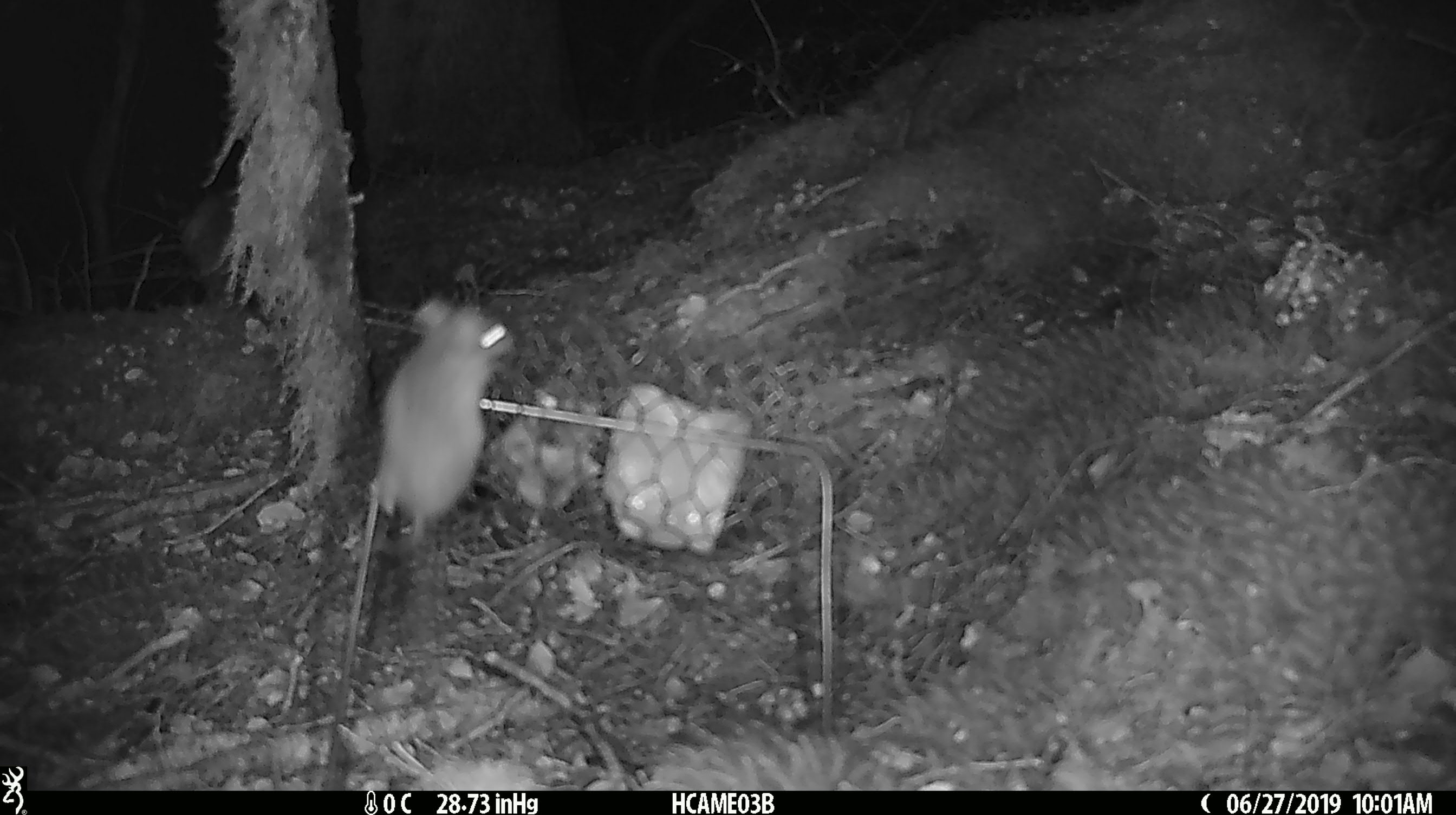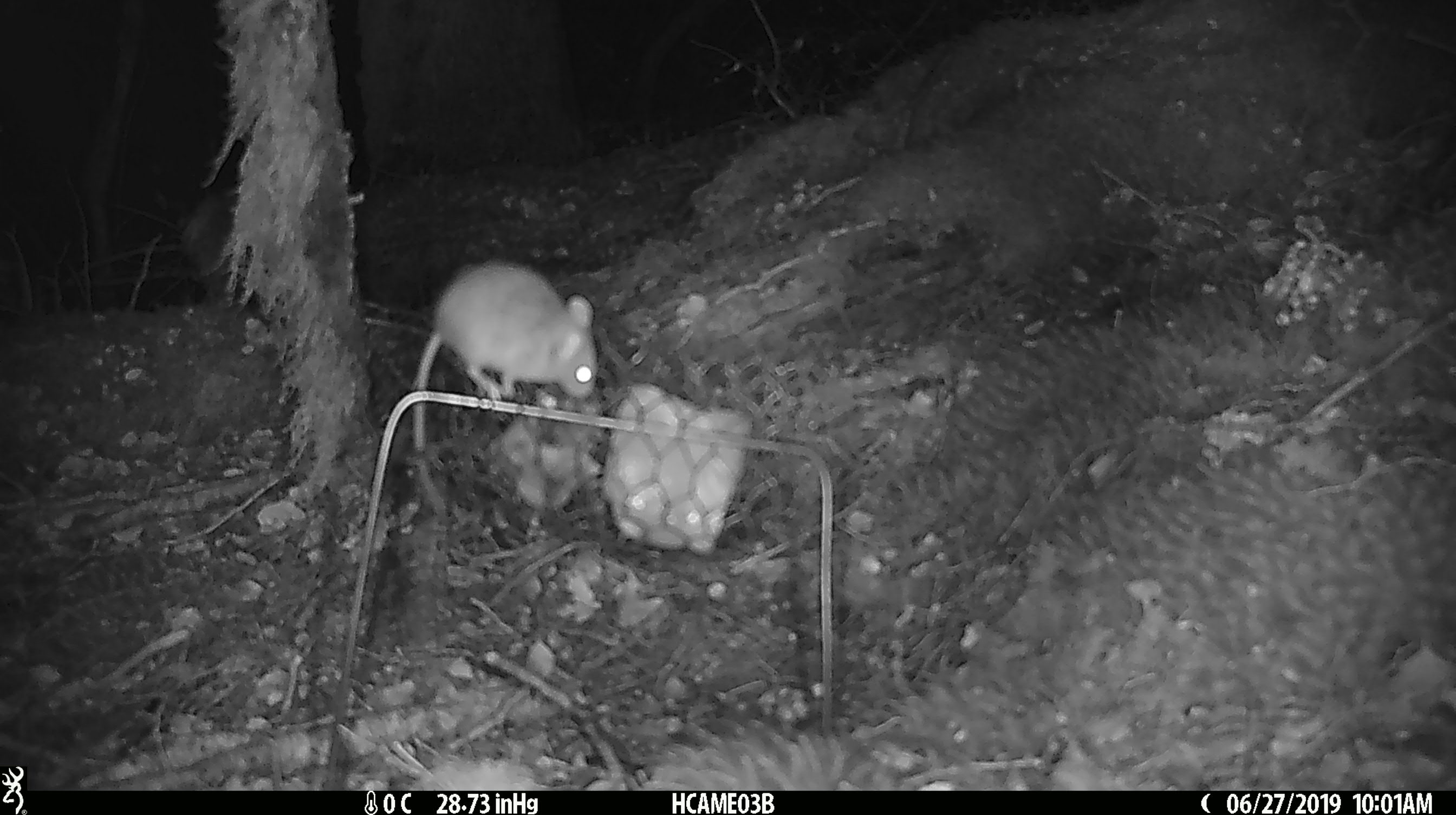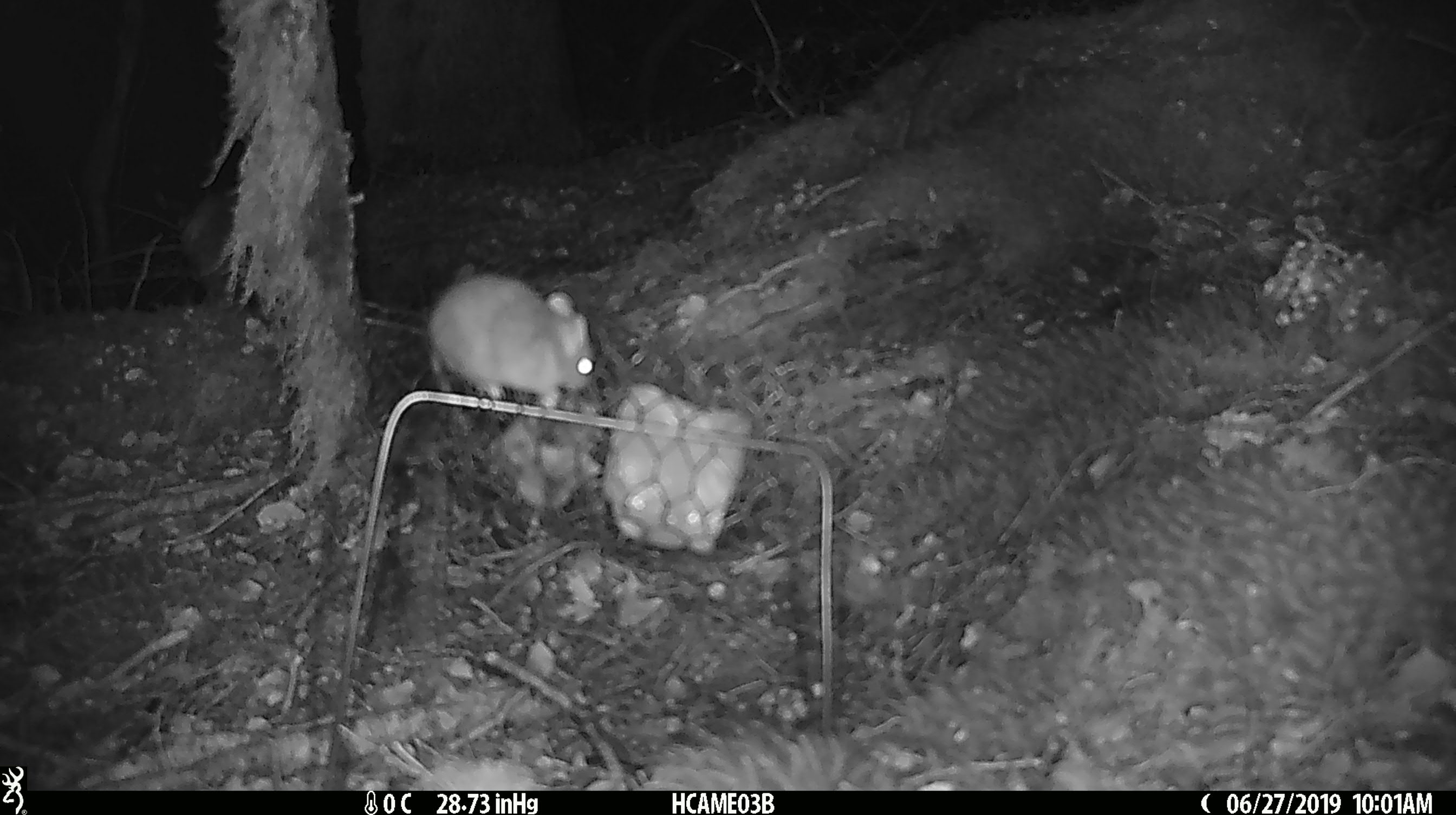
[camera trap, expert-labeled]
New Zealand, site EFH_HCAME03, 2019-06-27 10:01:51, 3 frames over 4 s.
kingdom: Animalia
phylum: Chordata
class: Mammalia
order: Rodentia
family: Muridae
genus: Mus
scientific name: Mus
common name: mouse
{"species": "mouse (Mus)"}